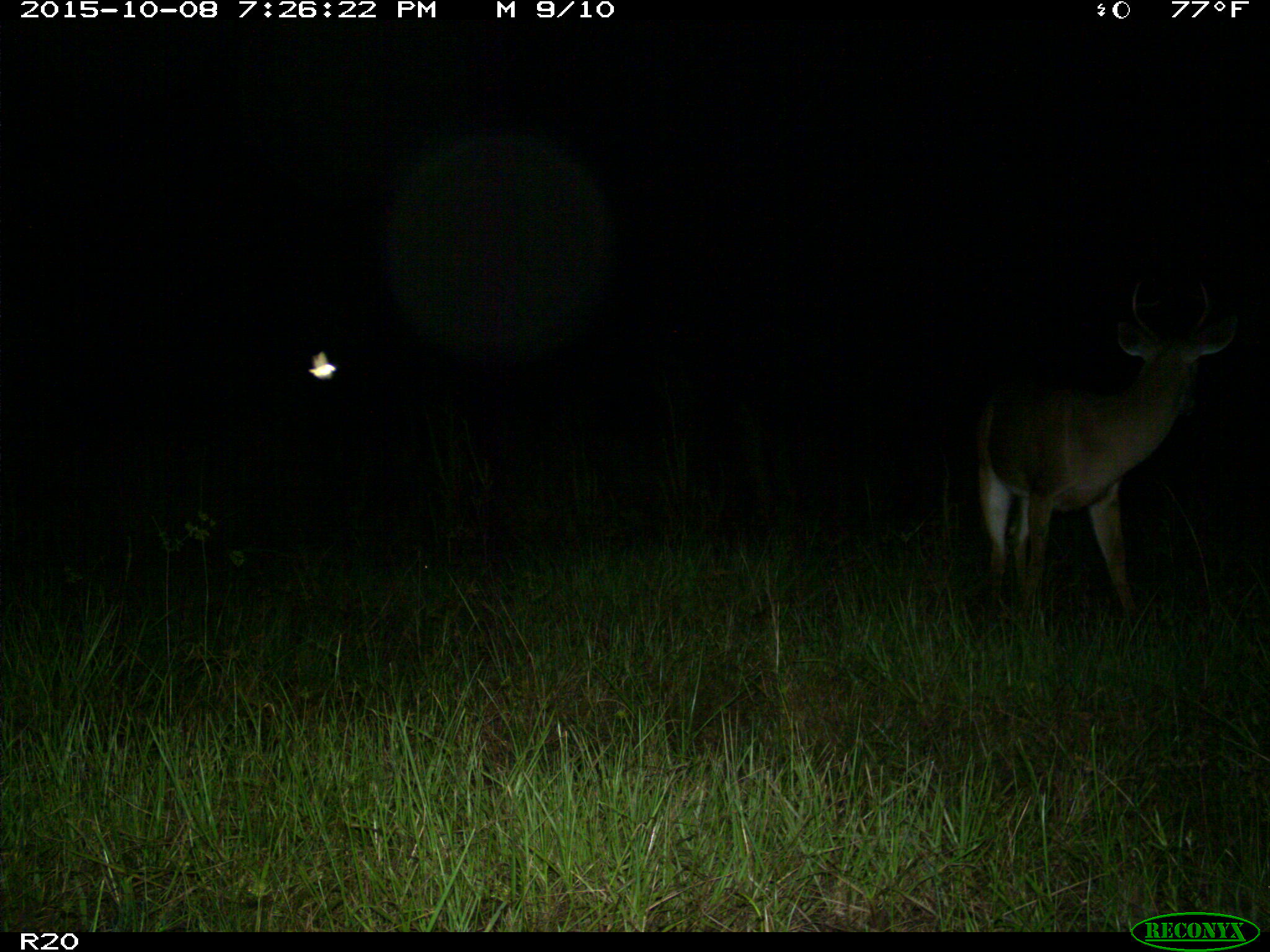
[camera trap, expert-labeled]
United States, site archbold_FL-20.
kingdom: Animalia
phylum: Chordata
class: Mammalia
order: Artiodactyla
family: Cervidae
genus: Odocoileus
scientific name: Odocoileus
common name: deer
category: unidentified deer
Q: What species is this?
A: Unidentified deer (deer) (Odocoileus).